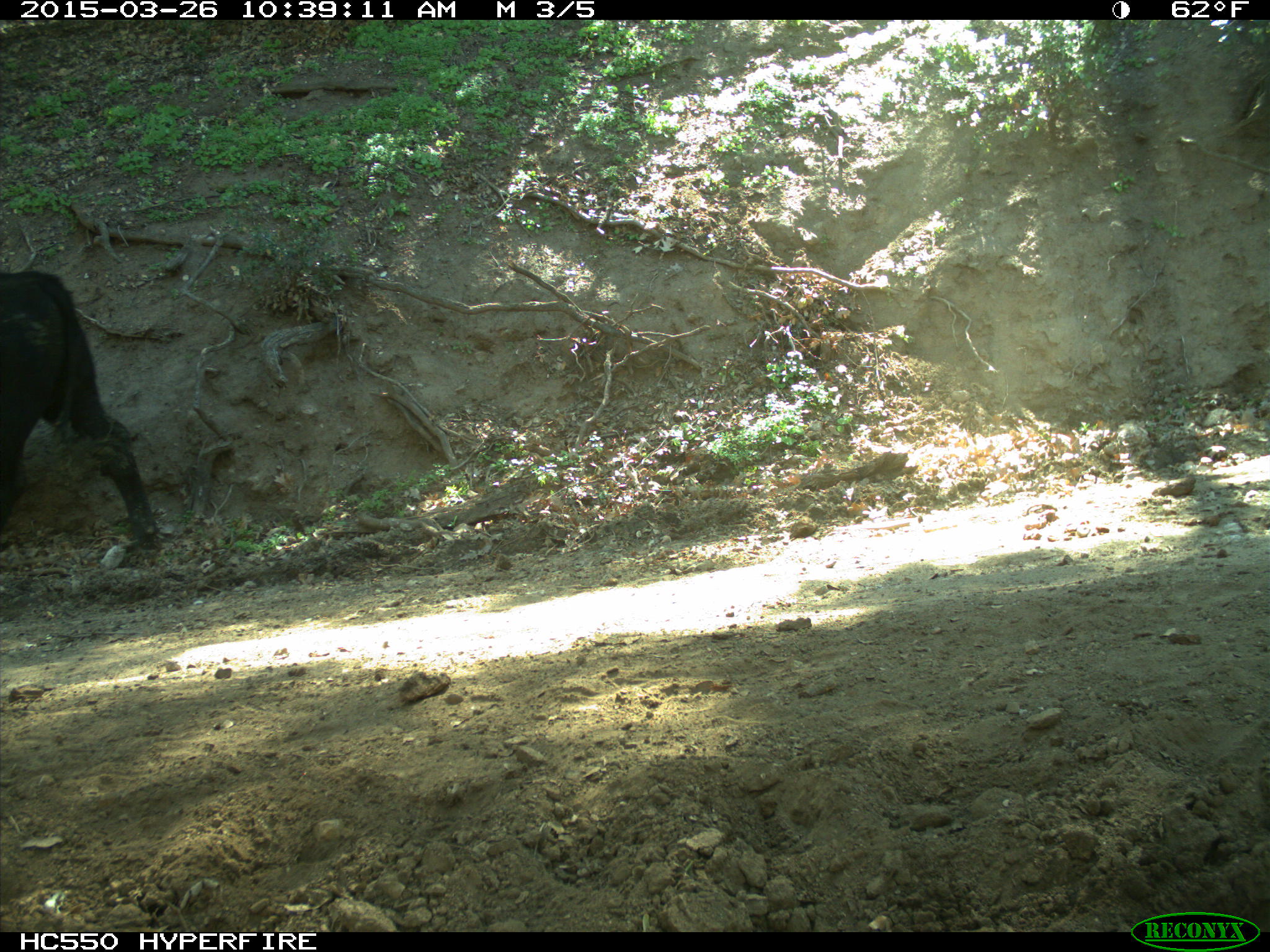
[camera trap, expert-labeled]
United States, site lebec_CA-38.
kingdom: Animalia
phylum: Chordata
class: Mammalia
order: Artiodactyla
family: Bovidae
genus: Bos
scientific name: Bos taurus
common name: domestic cow